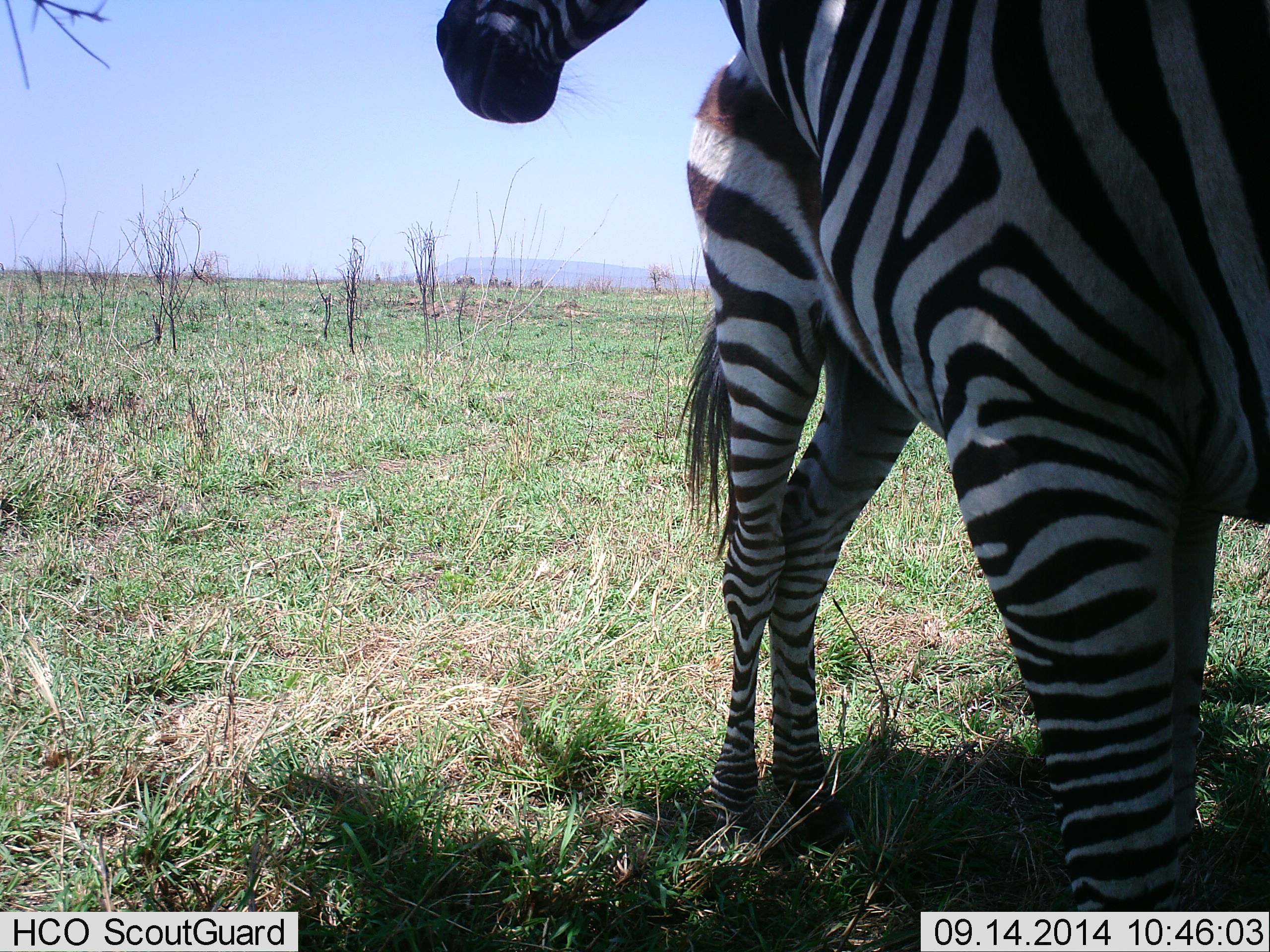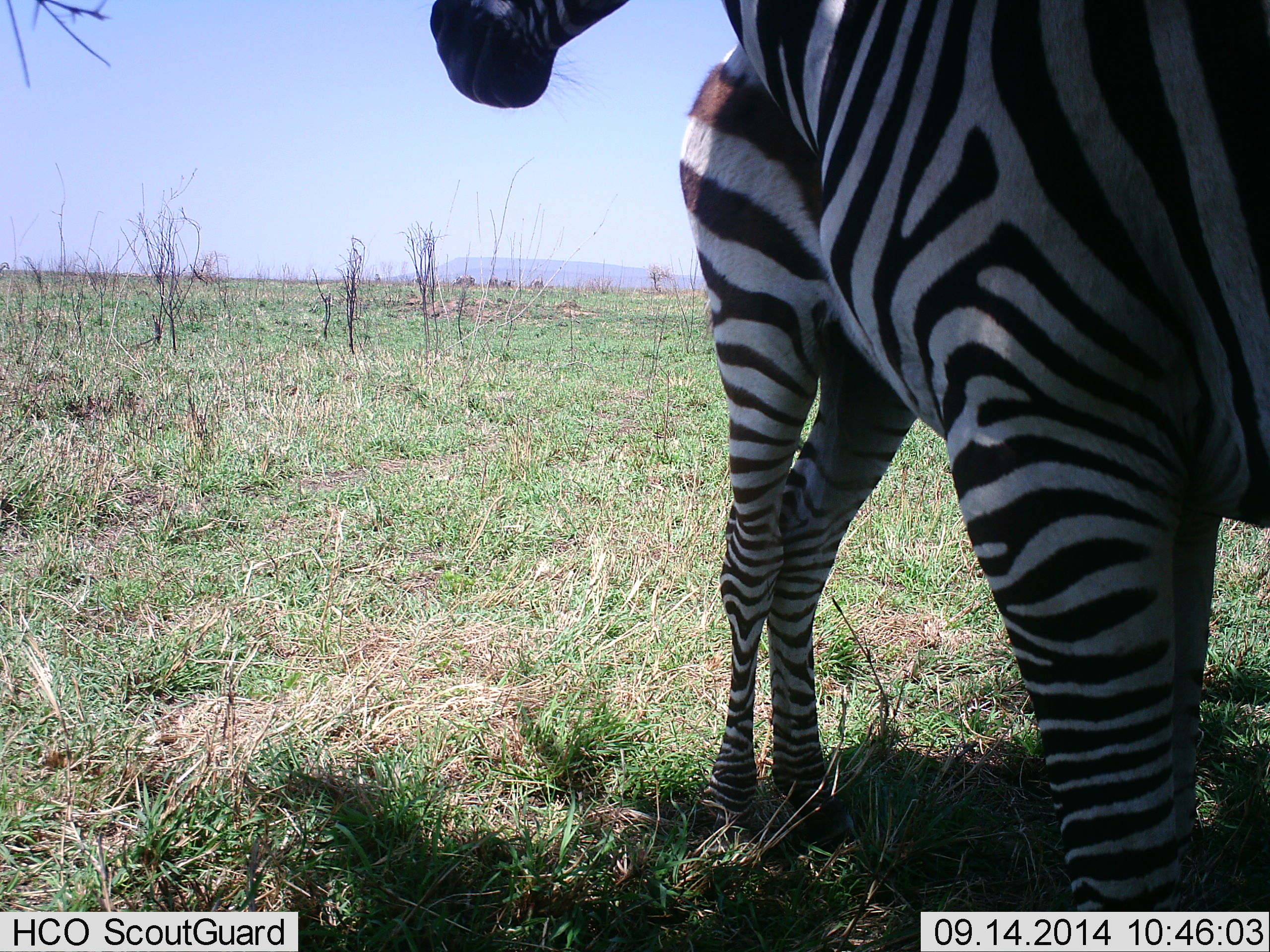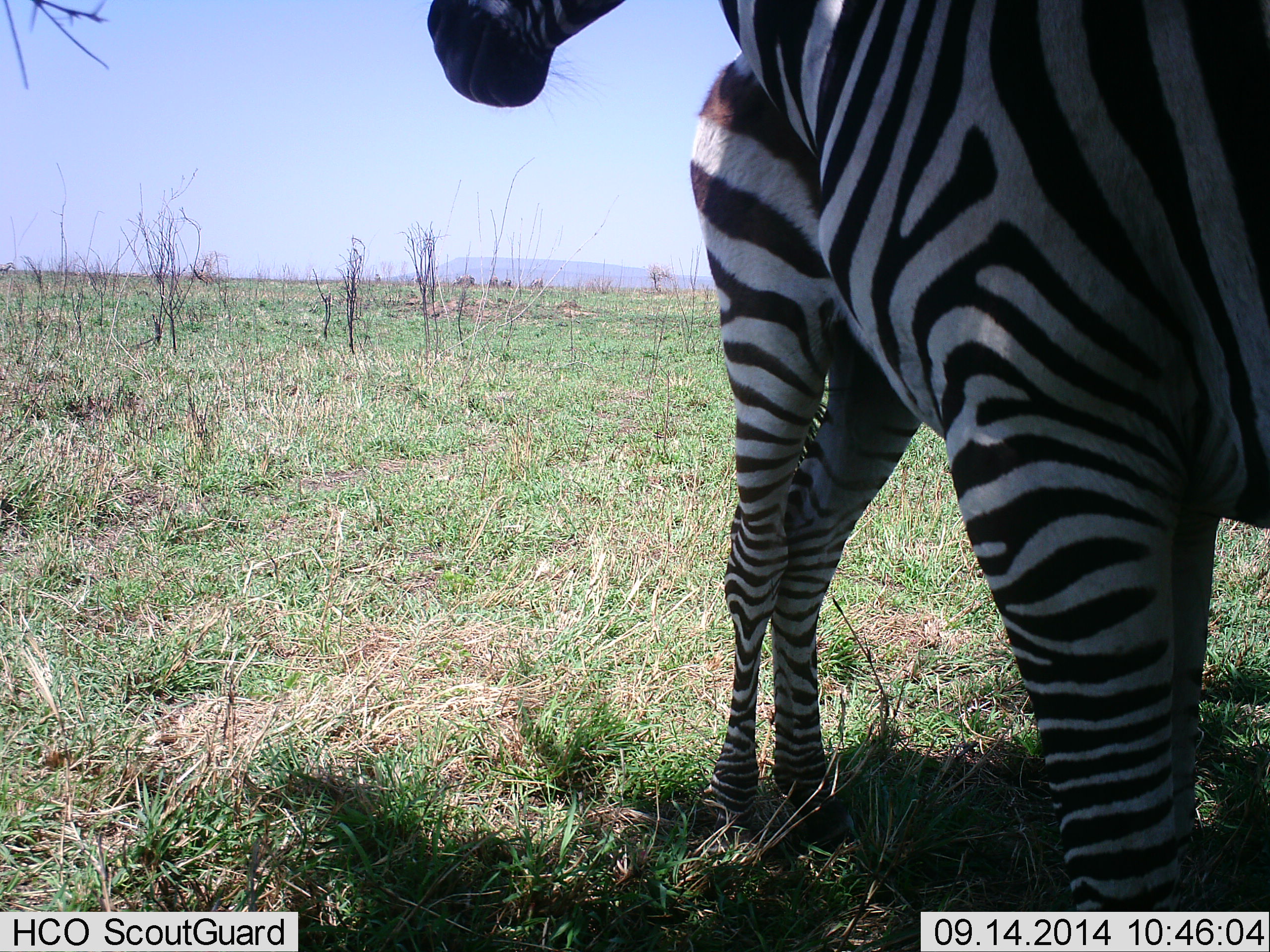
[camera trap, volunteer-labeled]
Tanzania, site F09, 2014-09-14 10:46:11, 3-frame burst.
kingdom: Animalia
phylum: Chordata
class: Mammalia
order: Perissodactyla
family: Equidae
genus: Equus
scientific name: Equus quagga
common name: plains zebra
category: zebra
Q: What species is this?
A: Zebra (plains zebra) (Equus quagga).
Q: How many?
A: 2.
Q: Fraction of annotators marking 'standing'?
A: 90%.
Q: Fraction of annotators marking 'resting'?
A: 20%.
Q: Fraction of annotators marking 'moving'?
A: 0%.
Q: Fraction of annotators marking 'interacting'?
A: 0%.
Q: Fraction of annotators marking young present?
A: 0%.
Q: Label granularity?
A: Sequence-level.